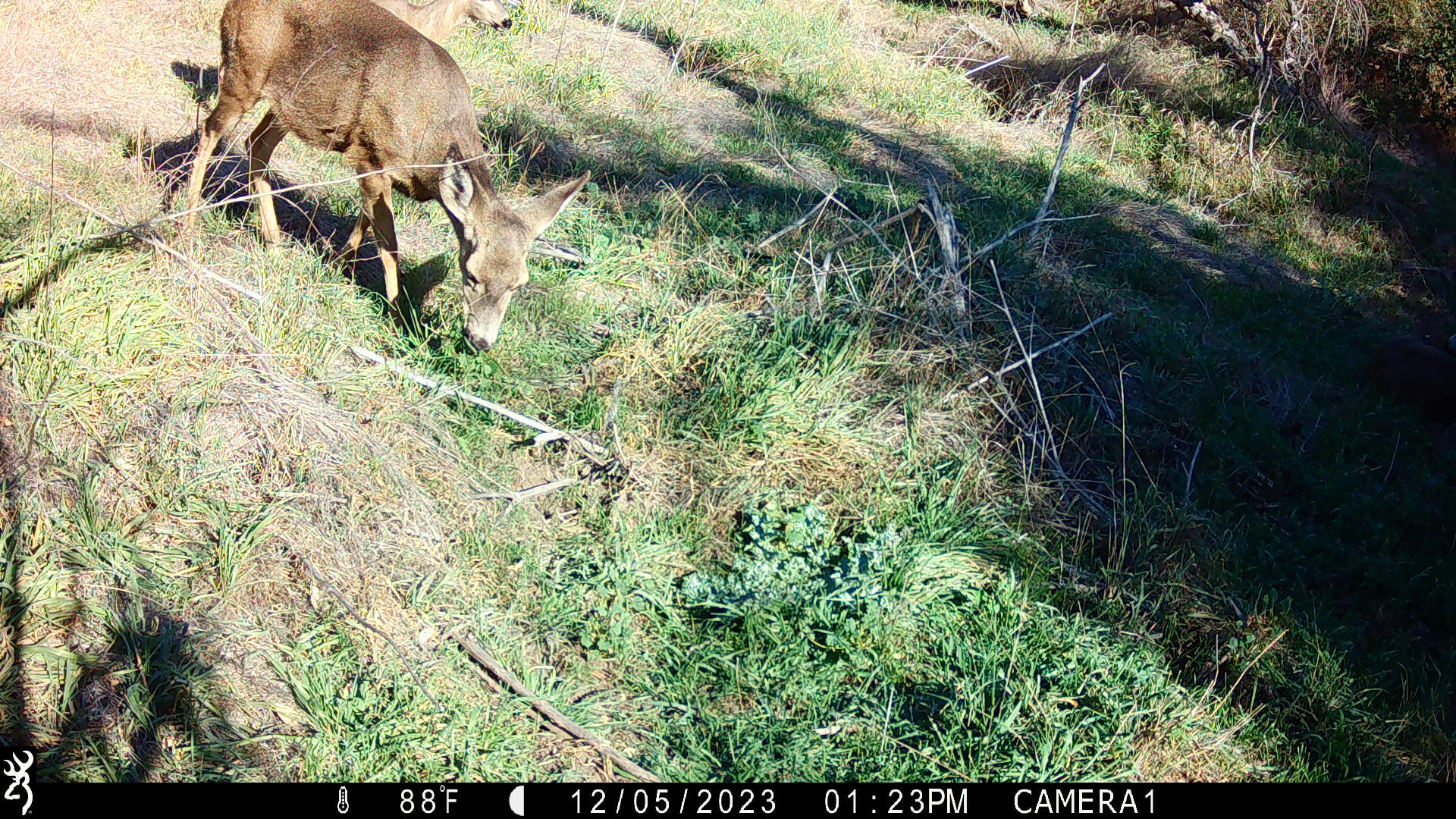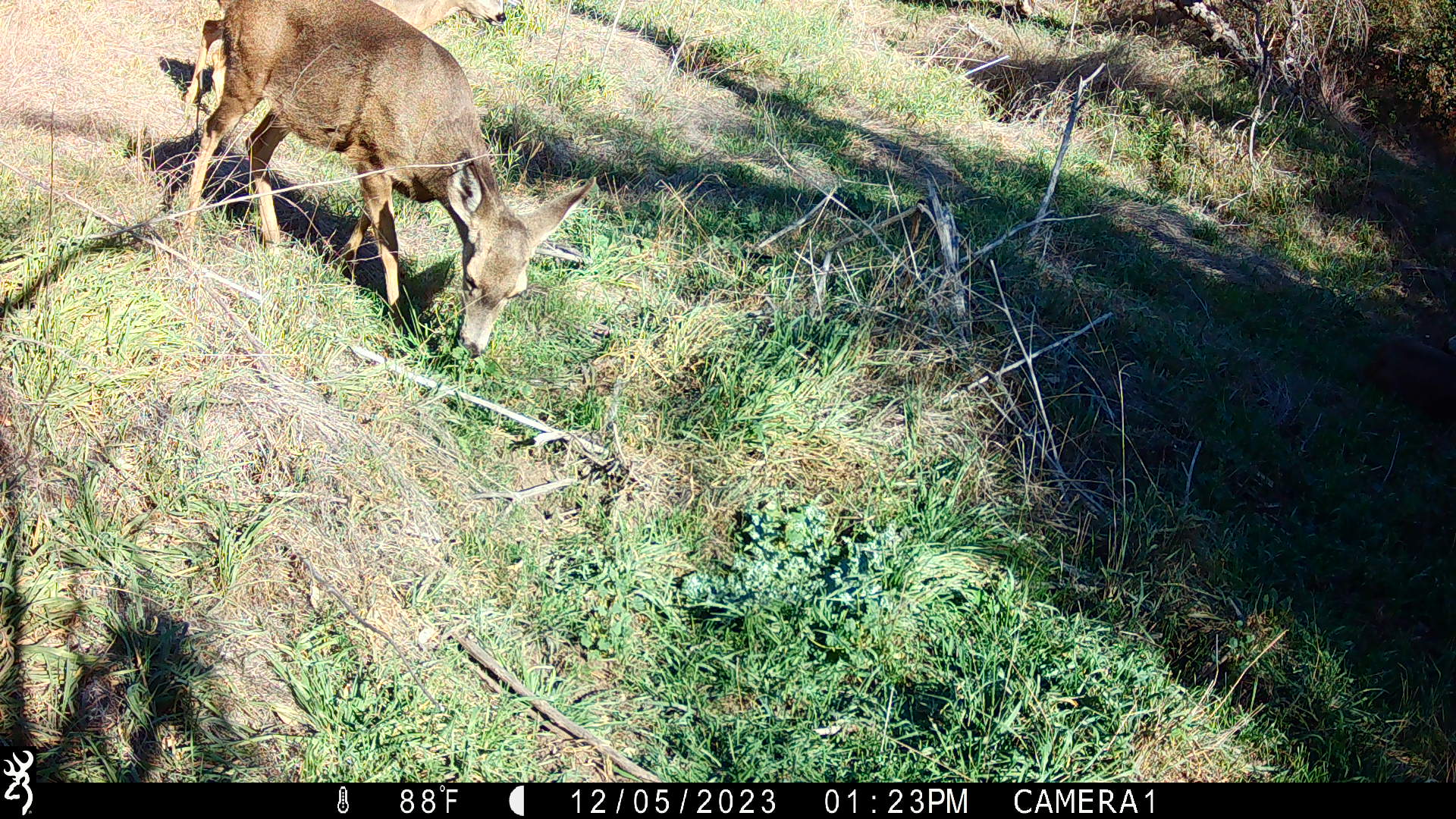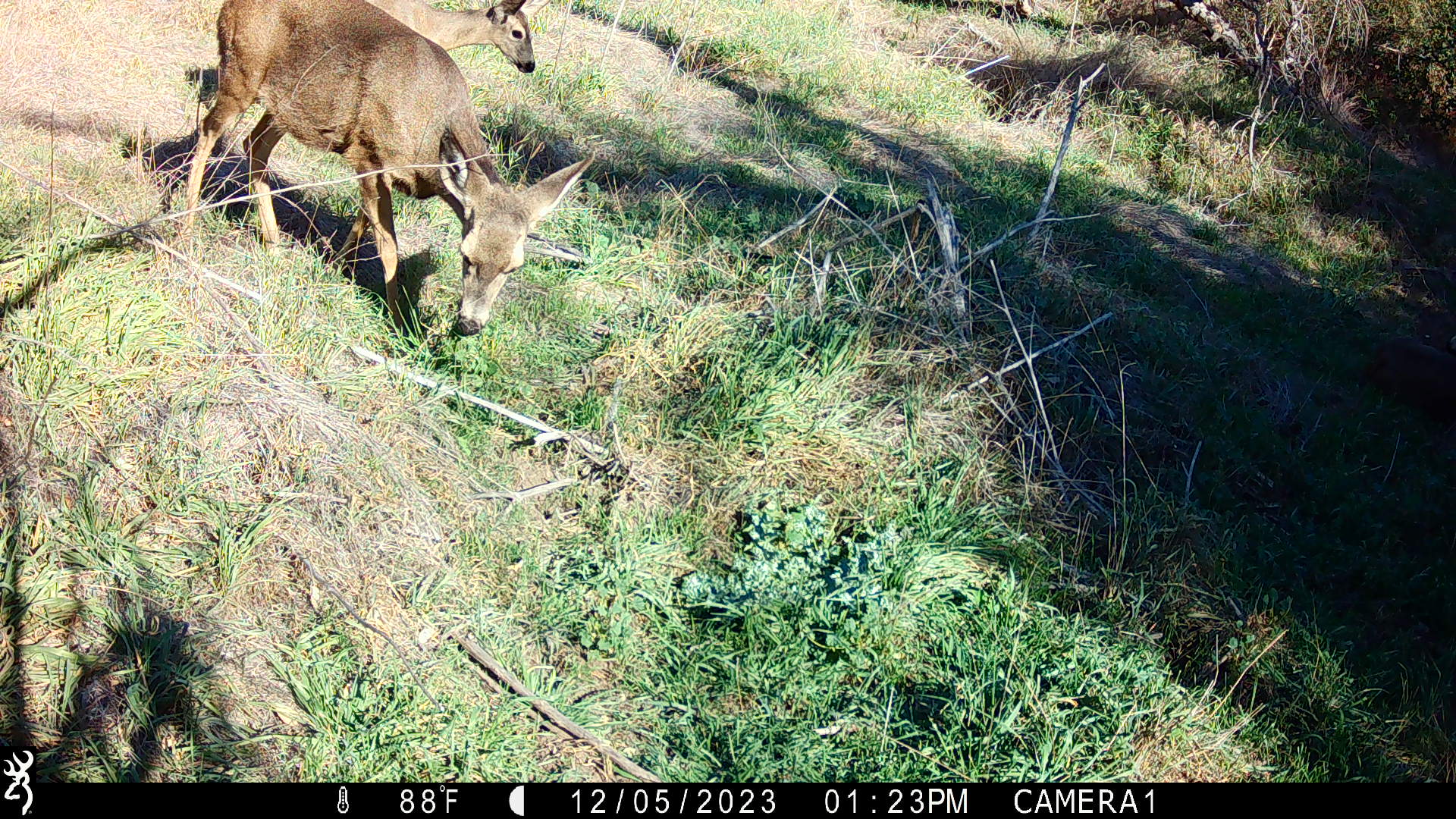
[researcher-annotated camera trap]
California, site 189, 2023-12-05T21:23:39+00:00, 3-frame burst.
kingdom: Animalia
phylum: Chordata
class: Mammalia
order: Artiodactyla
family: Cervidae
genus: Odocoileus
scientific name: Odocoileus hemionus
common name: mule deer